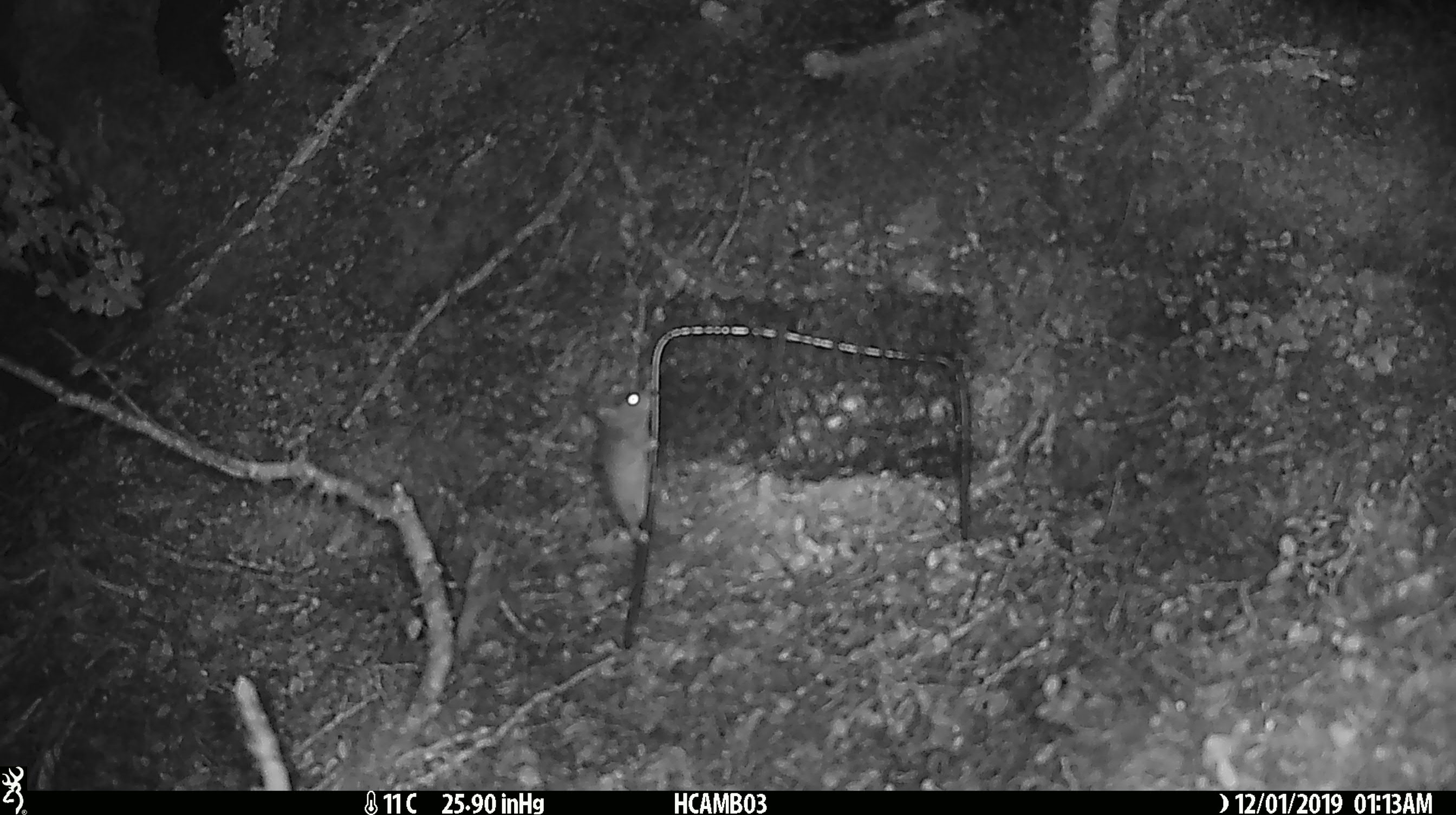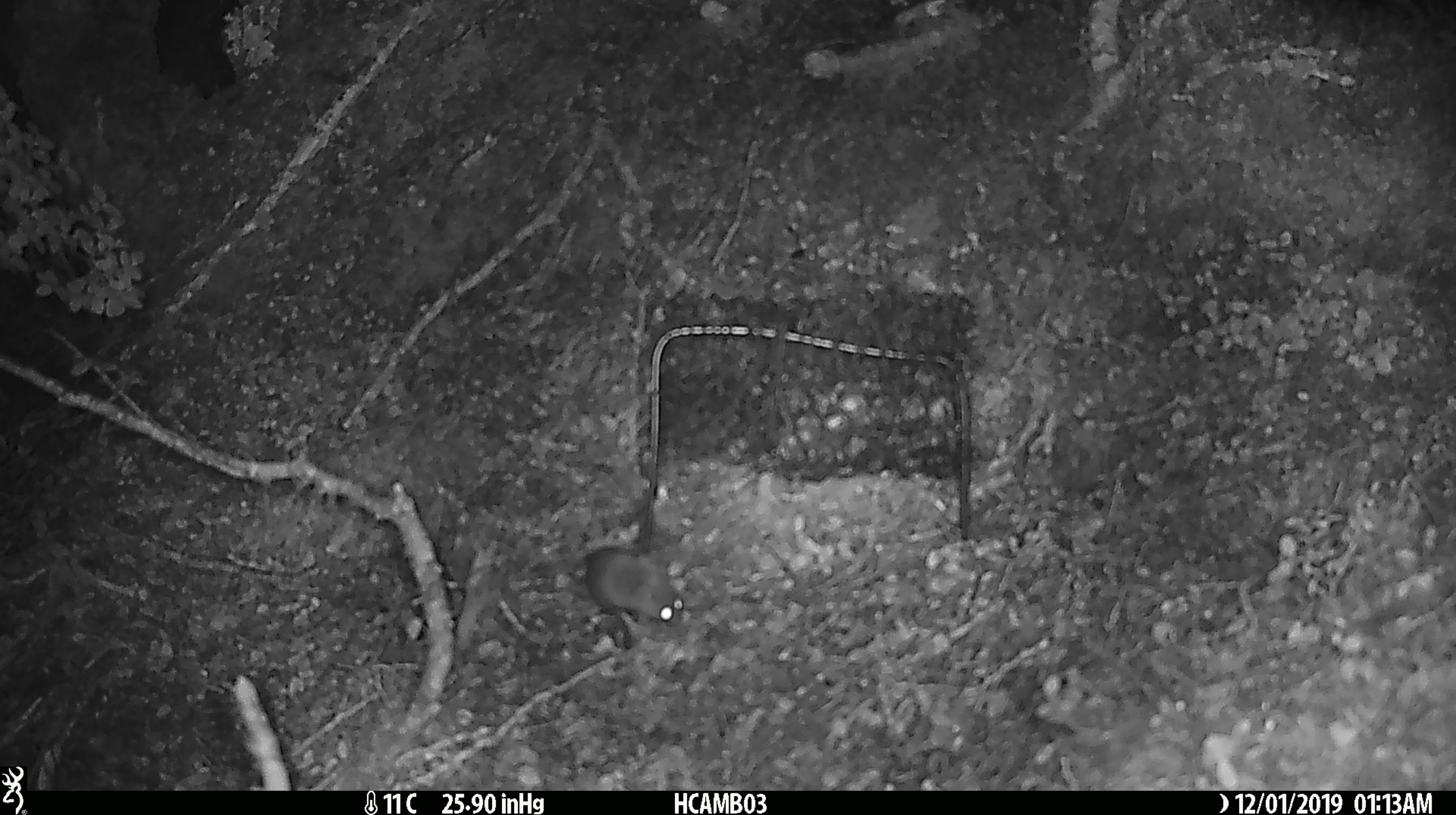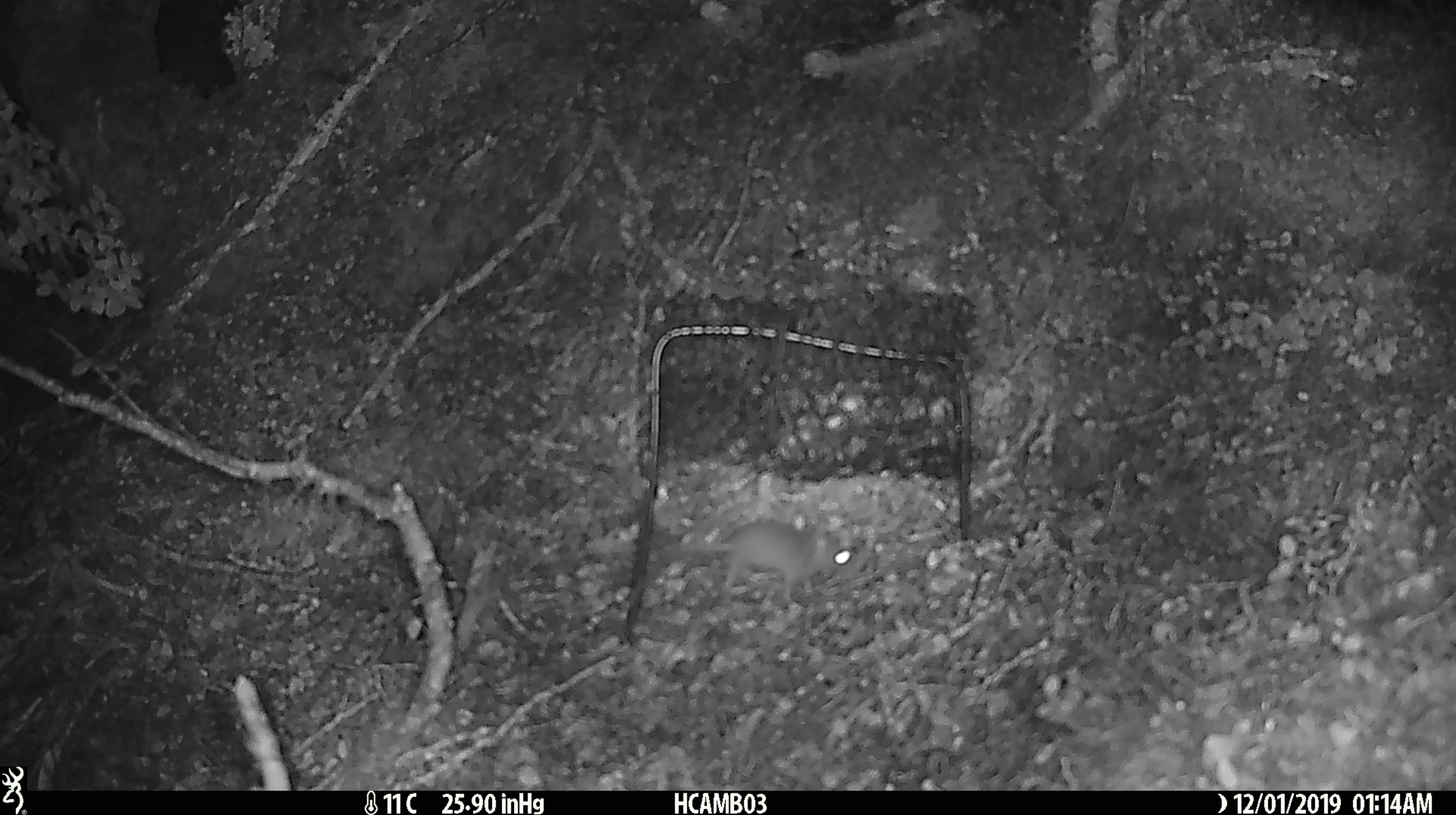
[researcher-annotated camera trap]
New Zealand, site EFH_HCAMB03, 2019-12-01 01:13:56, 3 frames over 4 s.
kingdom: Animalia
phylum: Chordata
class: Mammalia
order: Rodentia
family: Muridae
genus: Mus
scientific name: Mus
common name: mouse